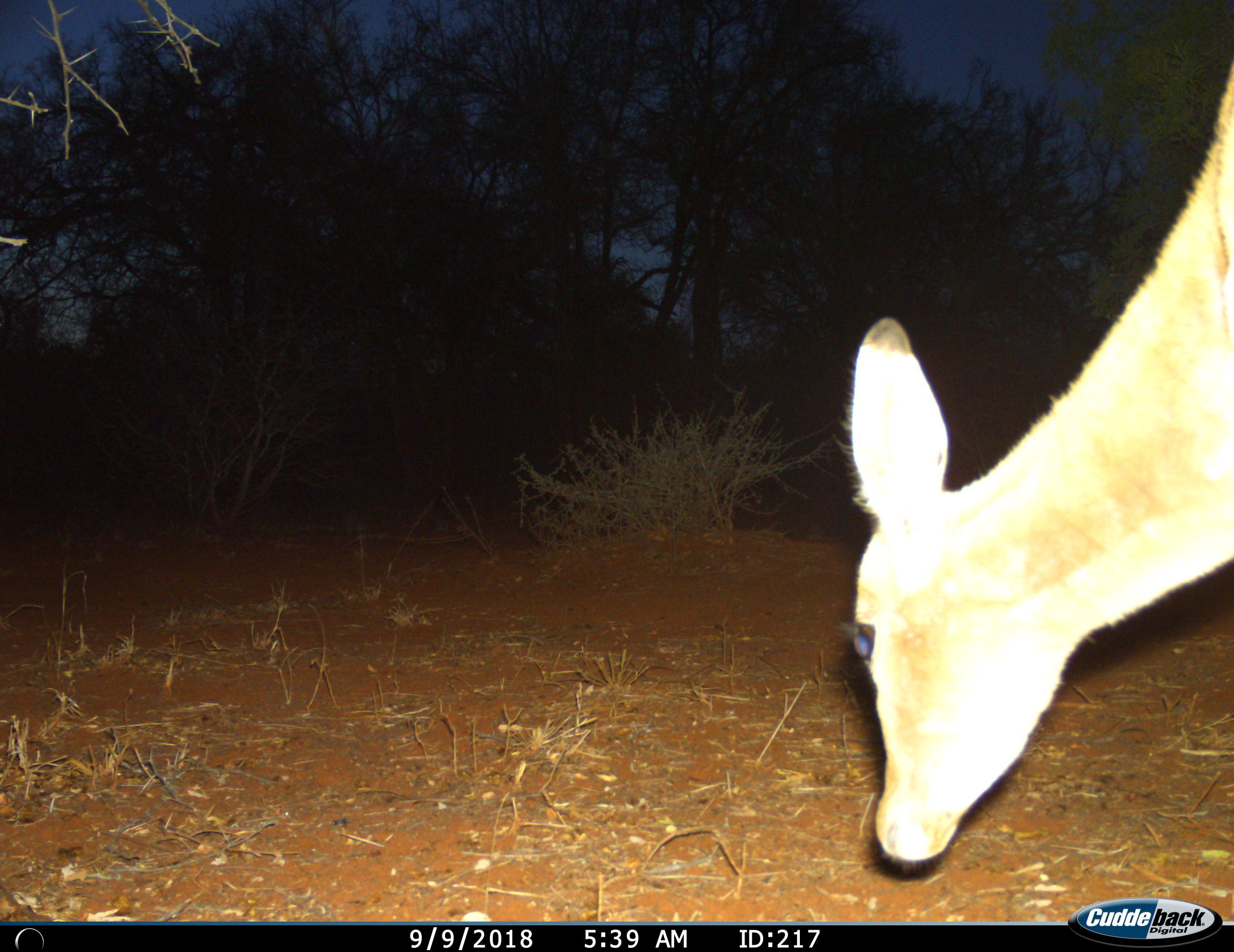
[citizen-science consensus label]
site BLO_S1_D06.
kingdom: Animalia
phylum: Chordata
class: Mammalia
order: Artiodactyla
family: Bovidae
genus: Aepyceros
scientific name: Aepyceros melampus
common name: impala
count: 1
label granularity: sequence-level